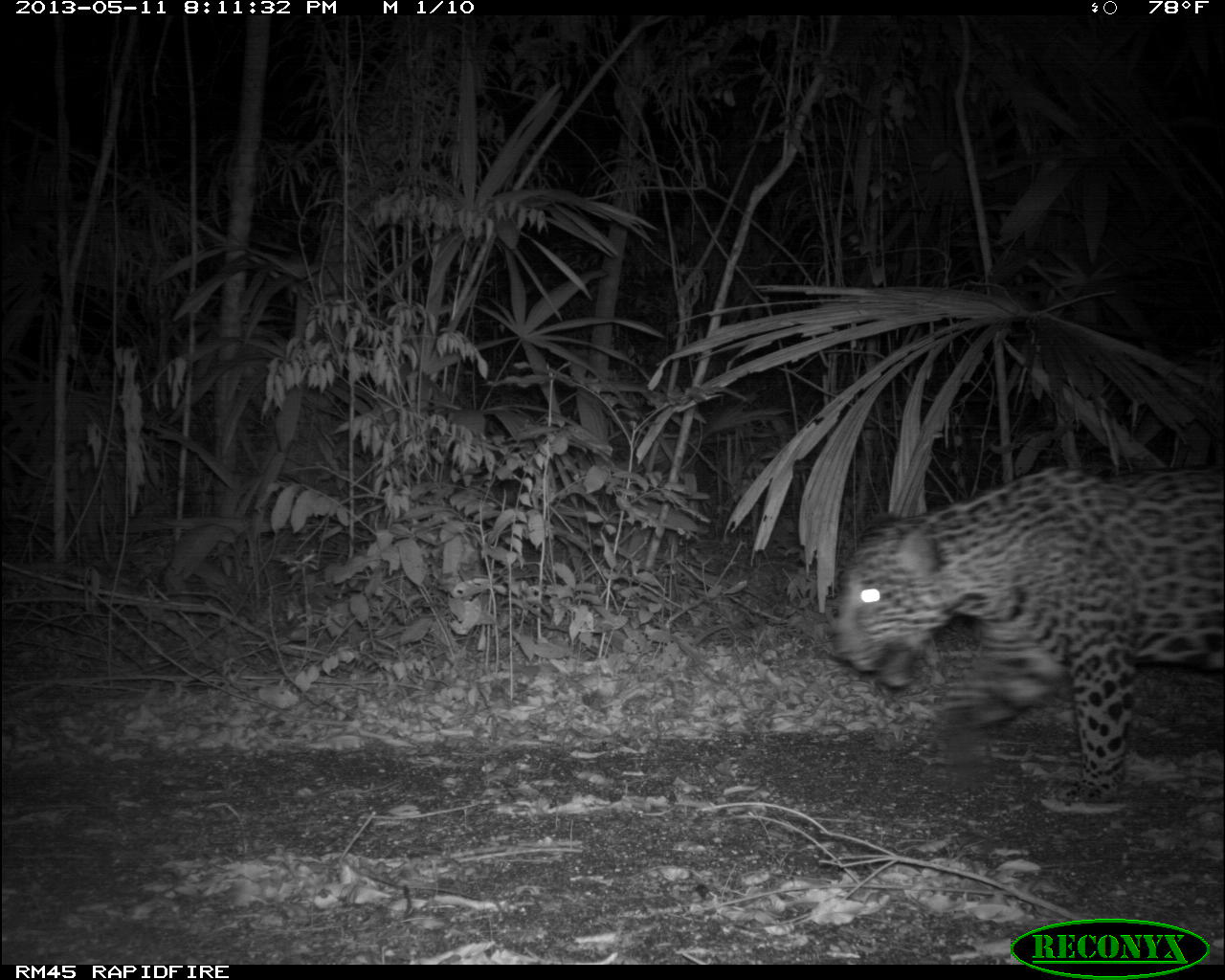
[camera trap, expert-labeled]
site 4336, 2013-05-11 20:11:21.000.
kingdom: Animalia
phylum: Chordata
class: Mammalia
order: Carnivora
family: Felidae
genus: Panthera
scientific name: Panthera onca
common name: jaguar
Panthera onca (jaguar), count 1, sex male.